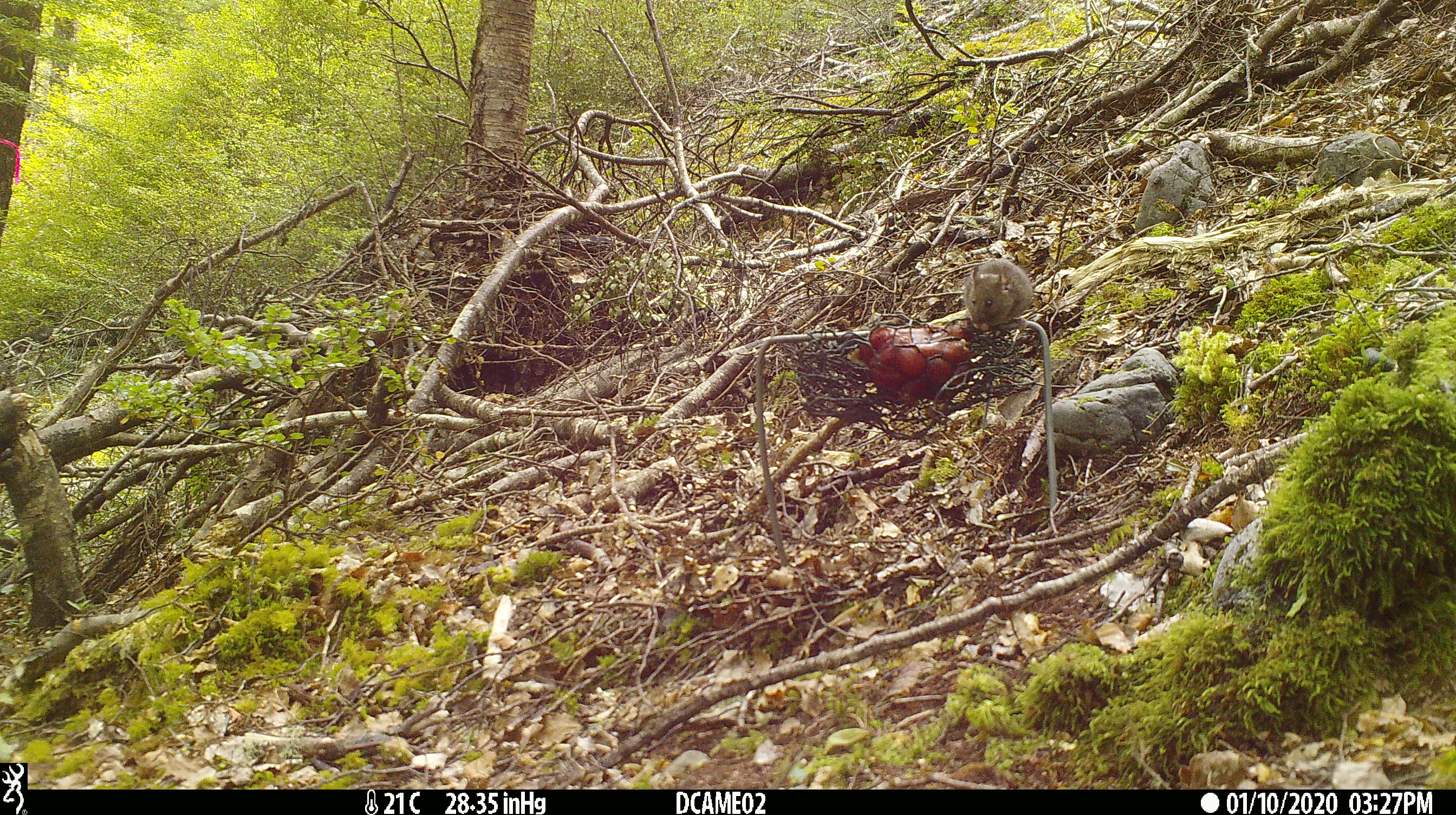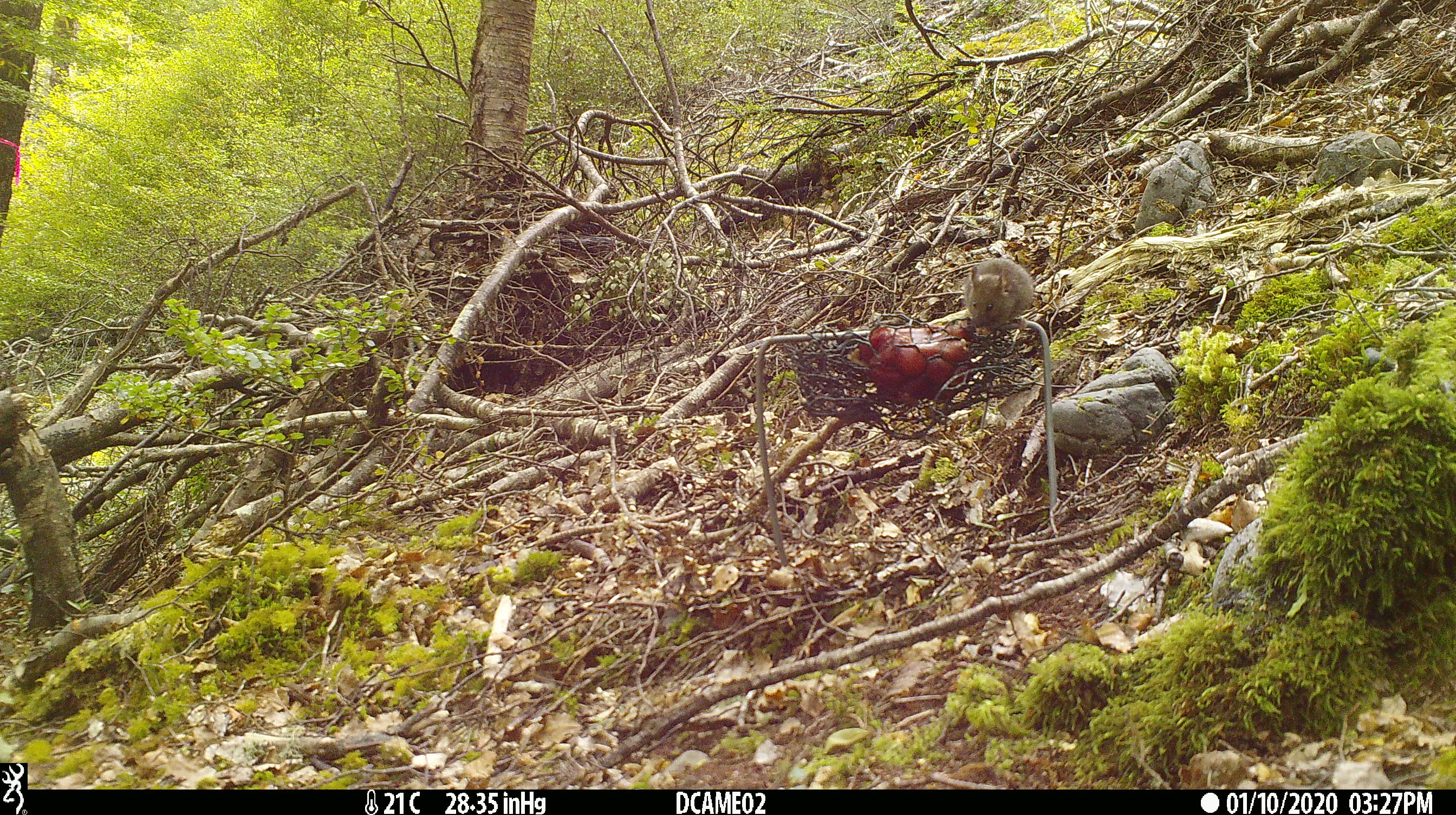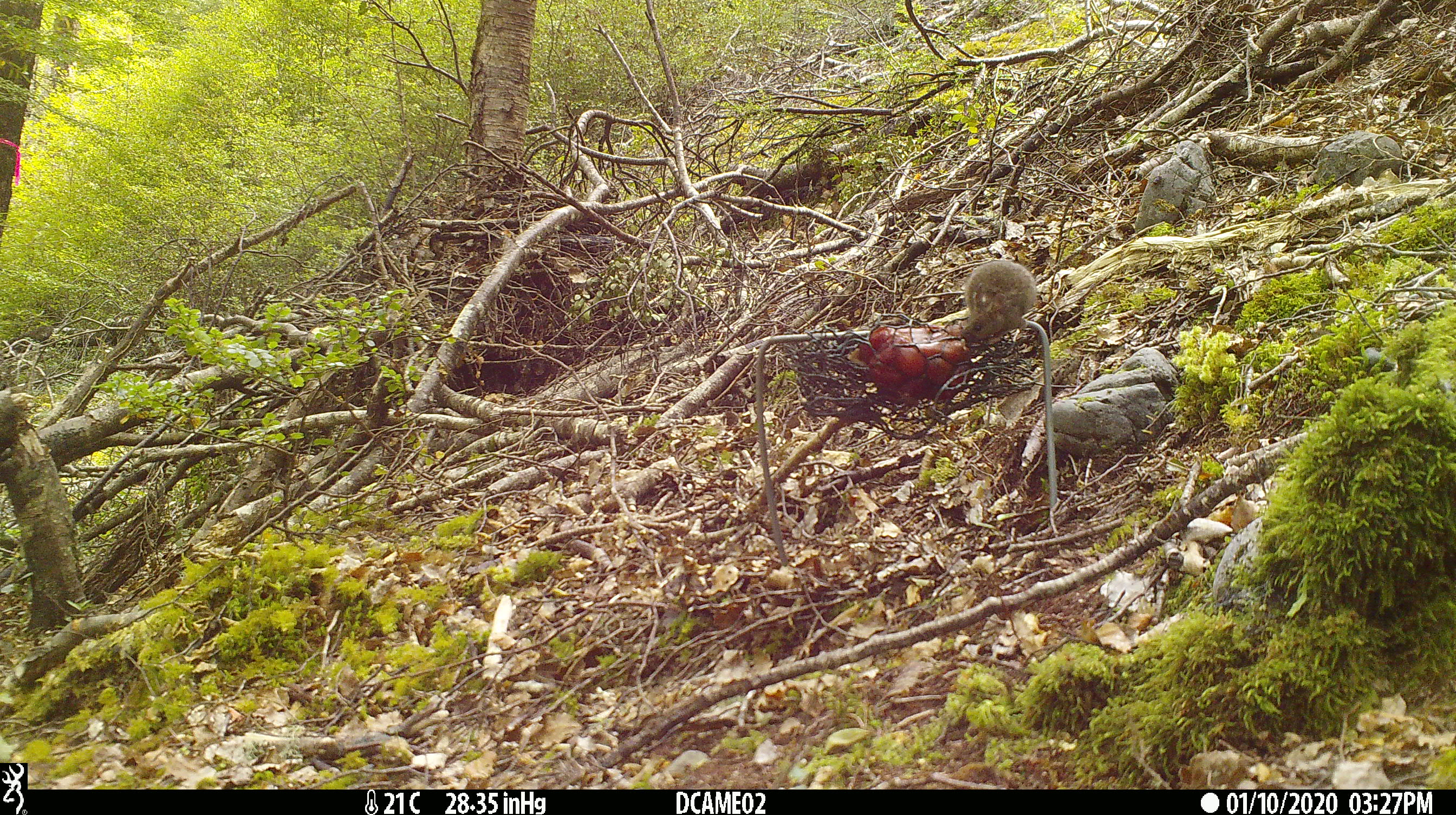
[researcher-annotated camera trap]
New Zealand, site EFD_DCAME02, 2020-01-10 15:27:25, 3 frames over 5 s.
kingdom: Animalia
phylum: Chordata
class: Mammalia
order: Rodentia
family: Muridae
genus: Mus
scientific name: Mus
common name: mouse